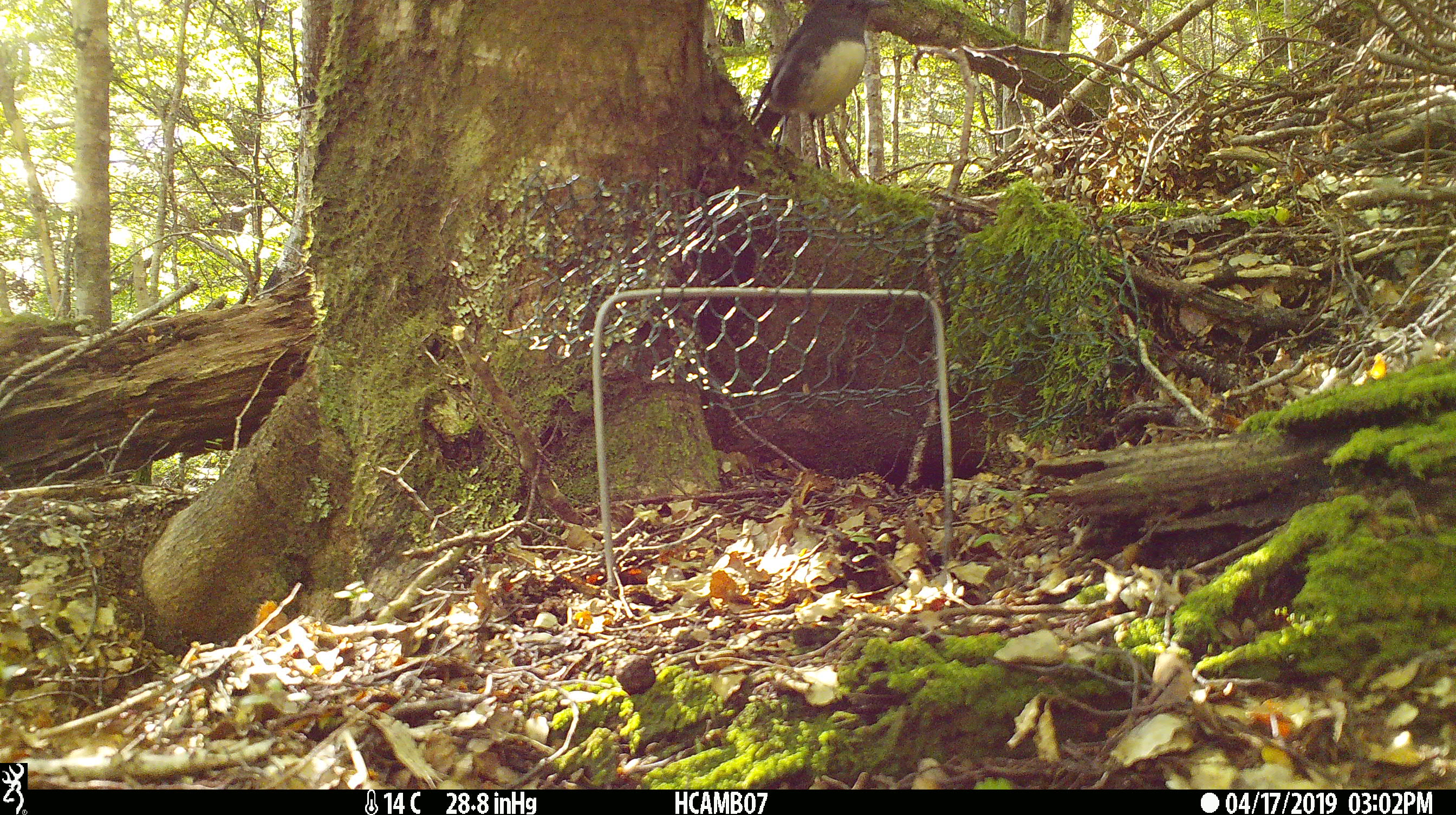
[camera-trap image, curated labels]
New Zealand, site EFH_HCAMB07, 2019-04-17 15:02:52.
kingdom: Animalia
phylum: Chordata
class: Aves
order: Passeriformes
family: Petroicidae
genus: Petroica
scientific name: Petroica australis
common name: new zealand robin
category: robin